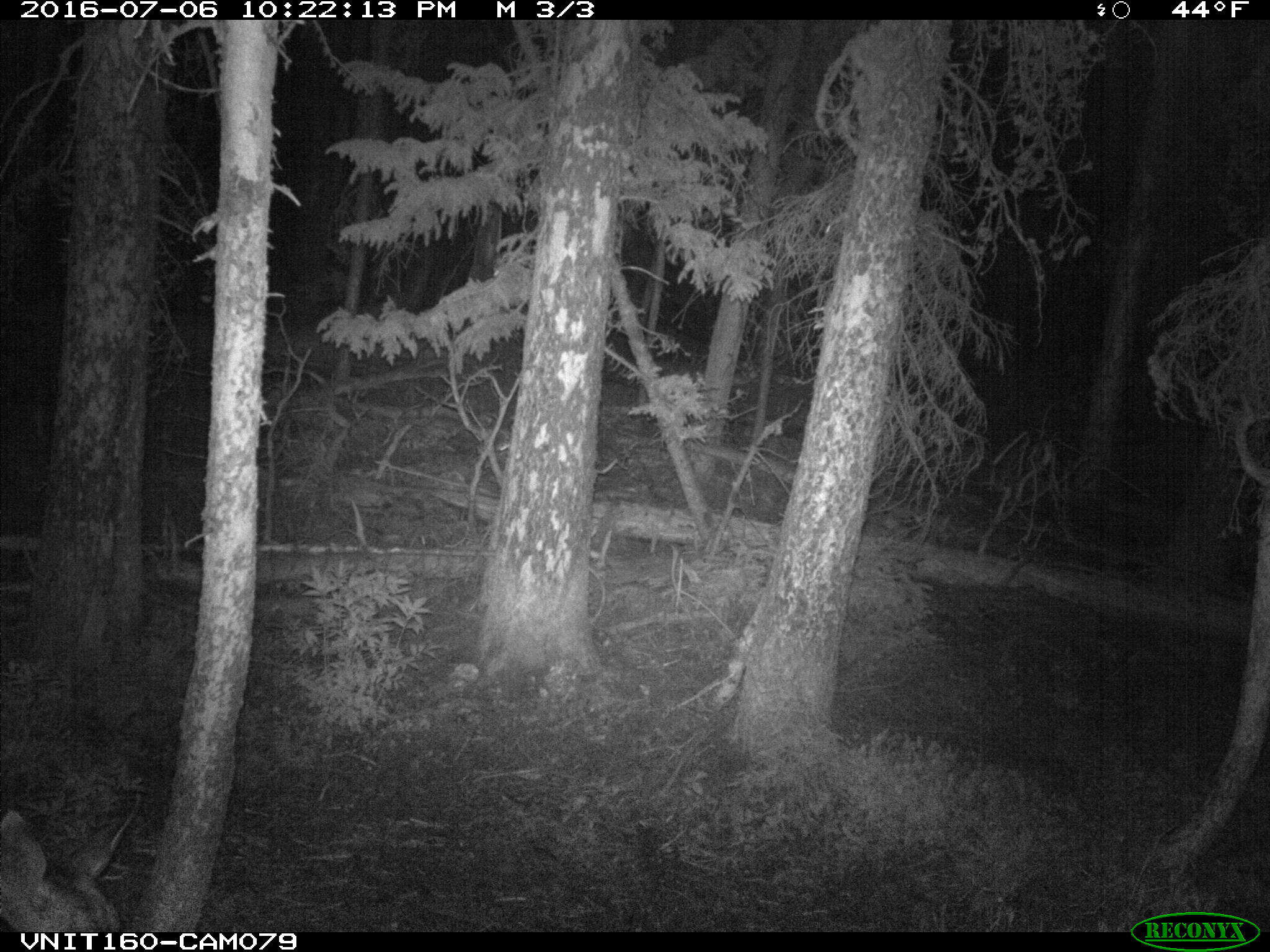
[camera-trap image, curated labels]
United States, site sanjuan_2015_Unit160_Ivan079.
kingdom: Animalia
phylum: Chordata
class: Mammalia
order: Artiodactyla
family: Cervidae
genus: Odocoileus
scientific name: Odocoileus hemionus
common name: mule deer